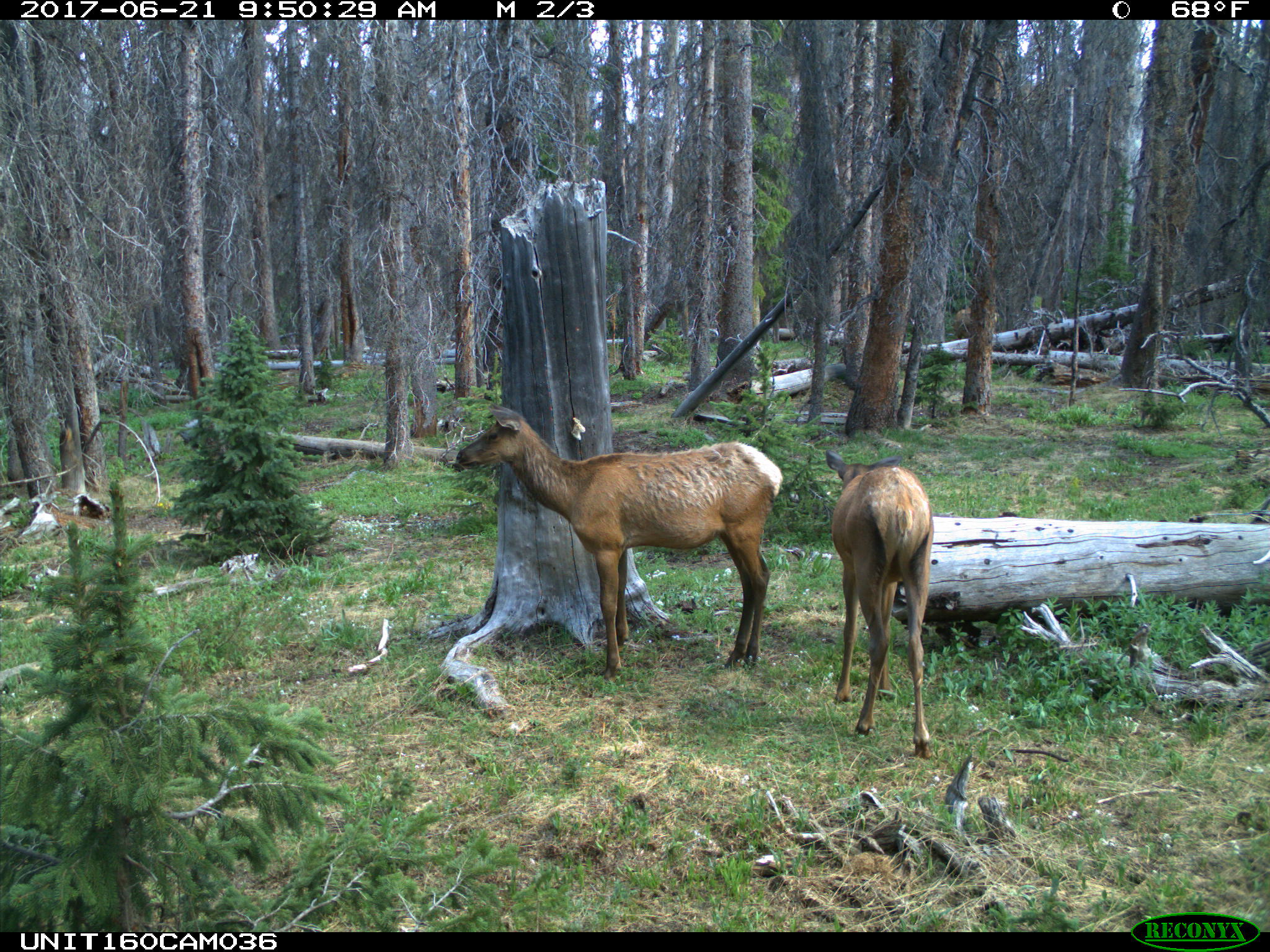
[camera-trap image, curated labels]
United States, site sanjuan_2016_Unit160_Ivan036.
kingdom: Animalia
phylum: Chordata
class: Mammalia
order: Artiodactyla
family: Cervidae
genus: Cervus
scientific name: Cervus elaphus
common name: red deer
Cervus elaphus (red deer).